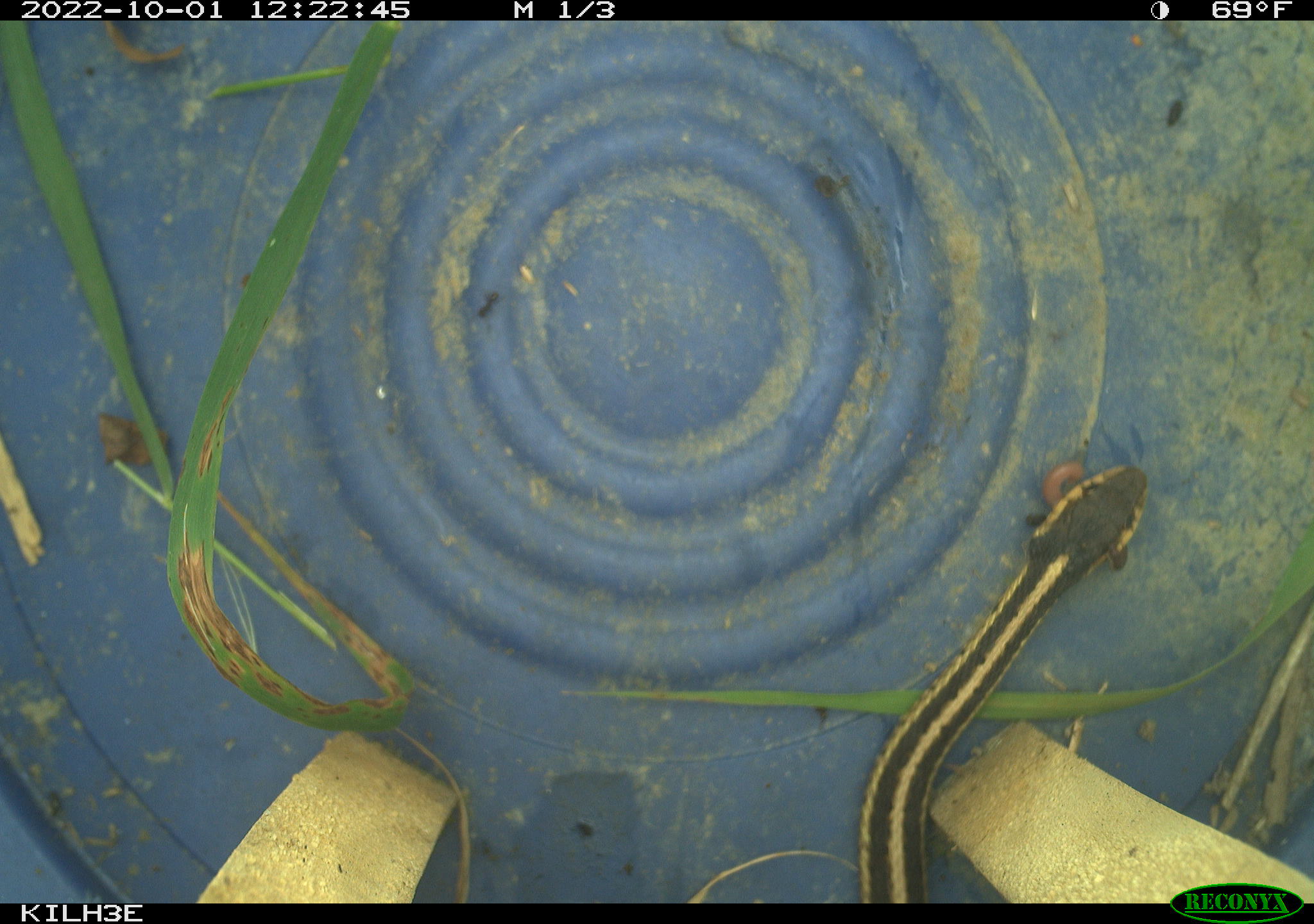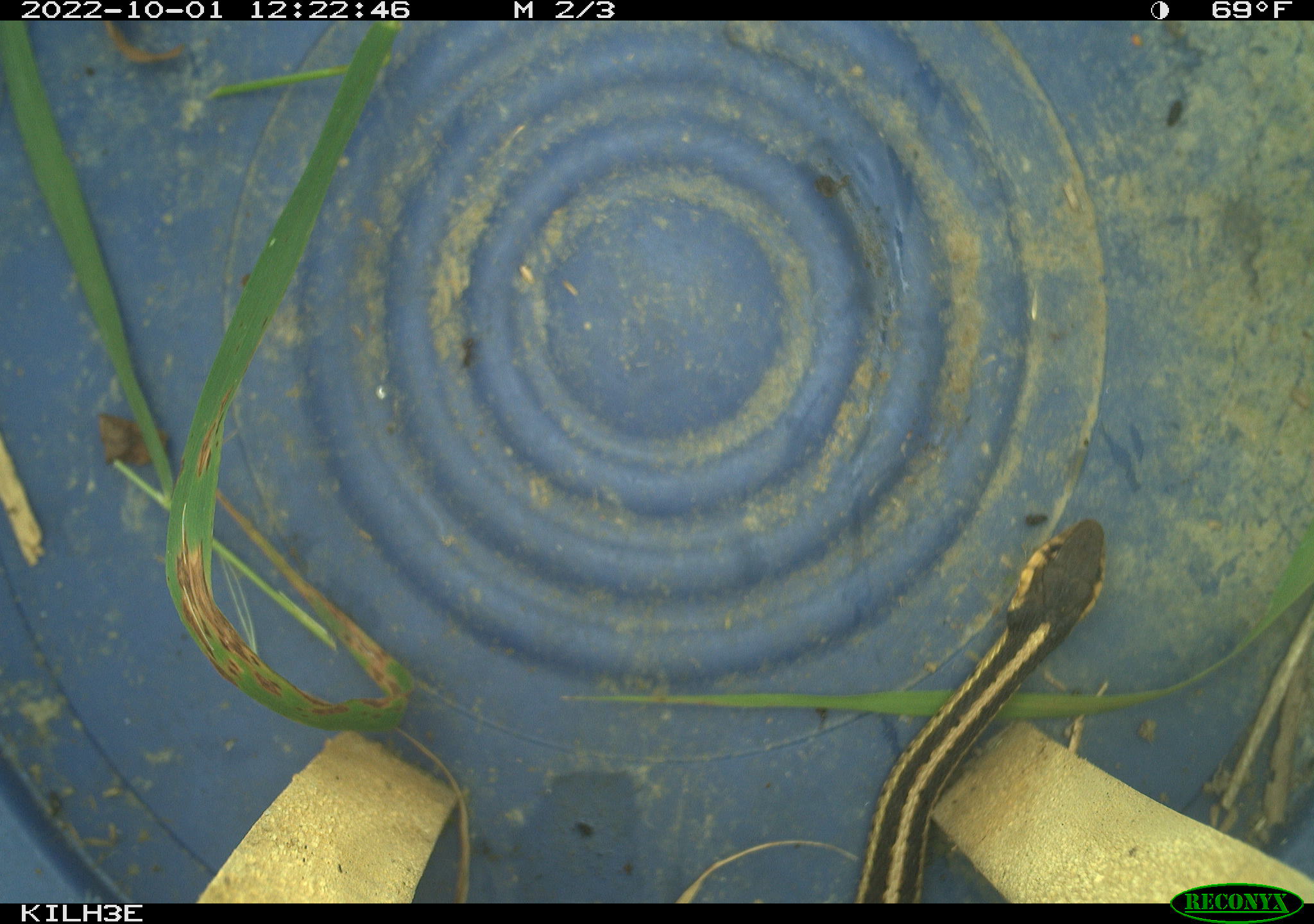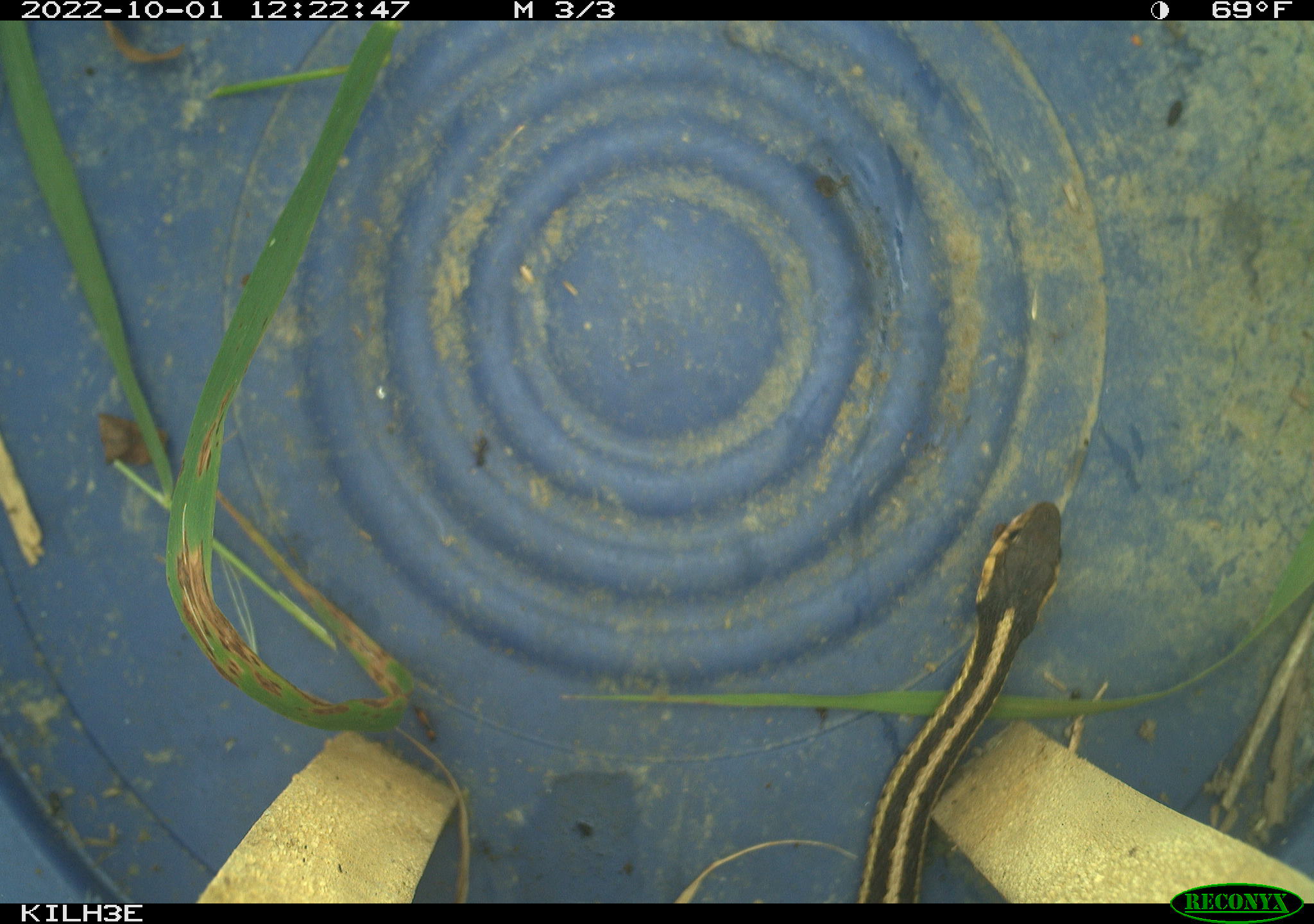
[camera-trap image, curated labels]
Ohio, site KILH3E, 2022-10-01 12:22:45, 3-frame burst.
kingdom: Animalia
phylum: Chordata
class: Reptilia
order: Squamata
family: Colubridae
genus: Thamnophis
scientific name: Thamnophis sirtalis sirtalis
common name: eastern gartersnake